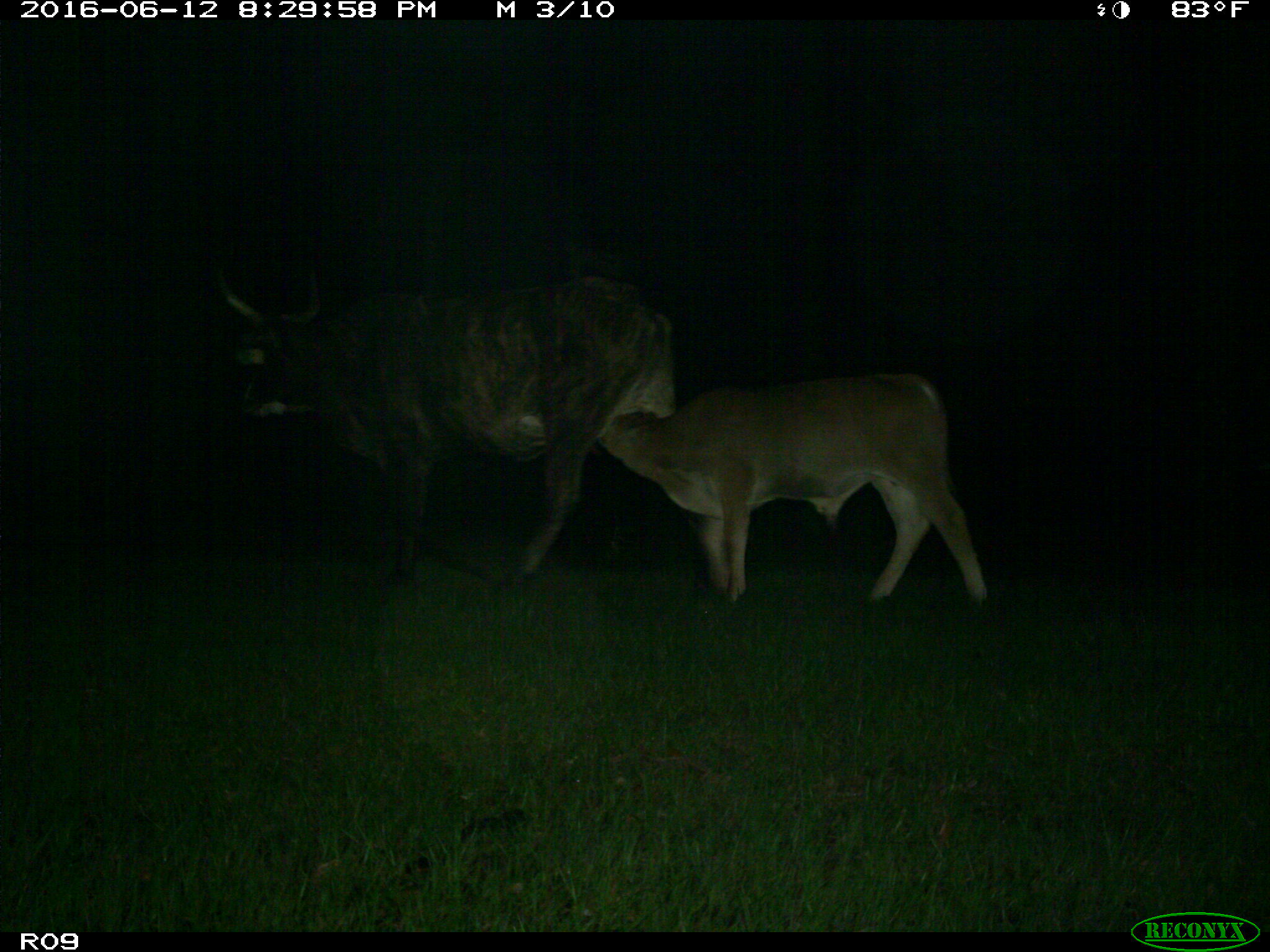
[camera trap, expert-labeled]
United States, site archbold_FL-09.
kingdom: Animalia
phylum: Chordata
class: Mammalia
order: Artiodactyla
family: Bovidae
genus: Bos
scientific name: Bos taurus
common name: domestic cow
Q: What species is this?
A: Bos taurus (domestic cow).